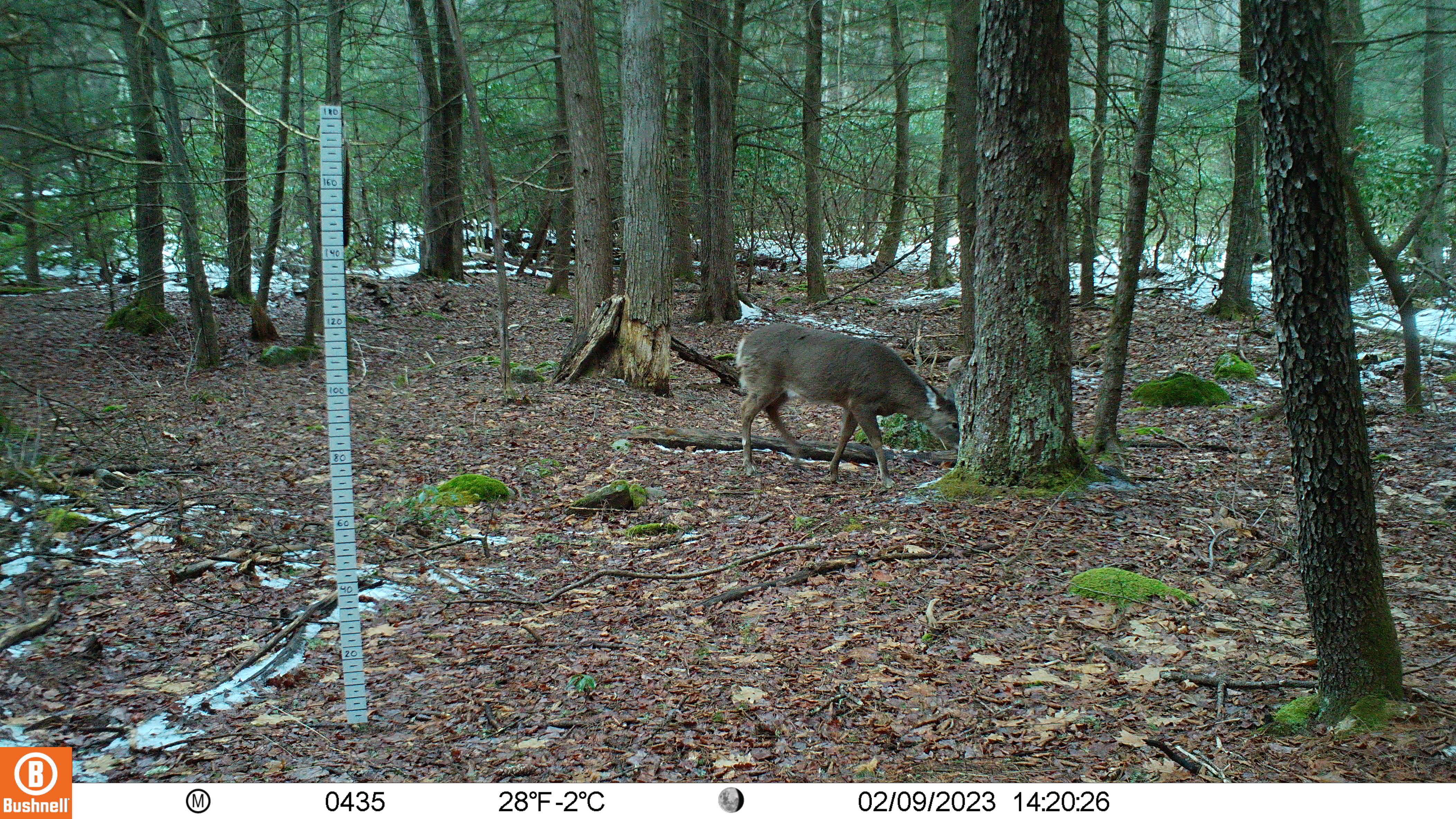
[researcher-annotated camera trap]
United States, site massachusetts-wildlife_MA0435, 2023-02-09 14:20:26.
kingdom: Animalia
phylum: Chordata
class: Mammalia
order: Artiodactyla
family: Cervidae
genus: Odocoileus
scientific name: Odocoileus virginianus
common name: white-tailed deer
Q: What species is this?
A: White-tailed deer (Odocoileus virginianus).